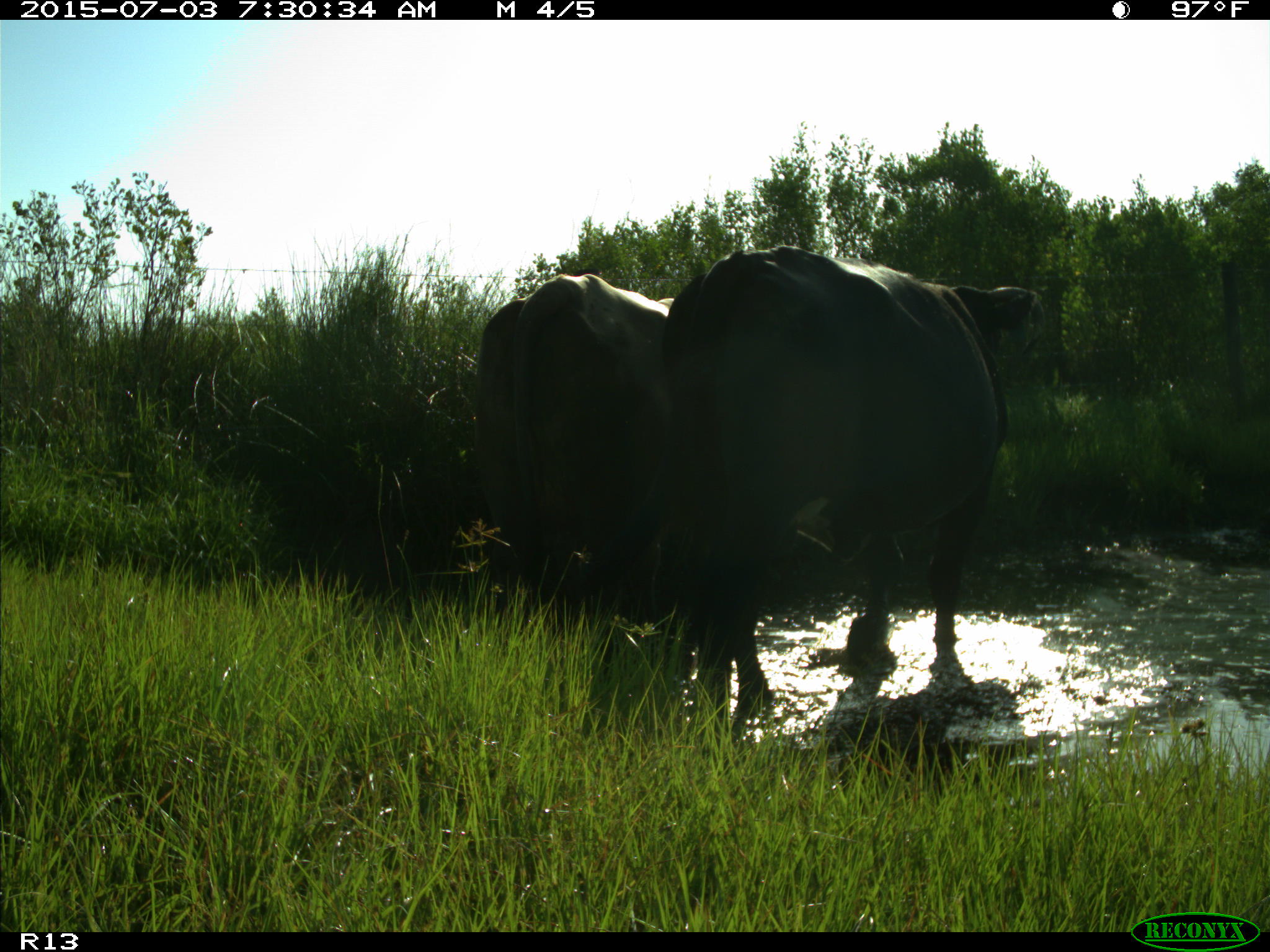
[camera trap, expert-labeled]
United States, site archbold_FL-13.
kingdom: Animalia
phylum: Chordata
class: Mammalia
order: Artiodactyla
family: Bovidae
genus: Bos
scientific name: Bos taurus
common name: domestic cow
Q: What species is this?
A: Bos taurus (domestic cow).